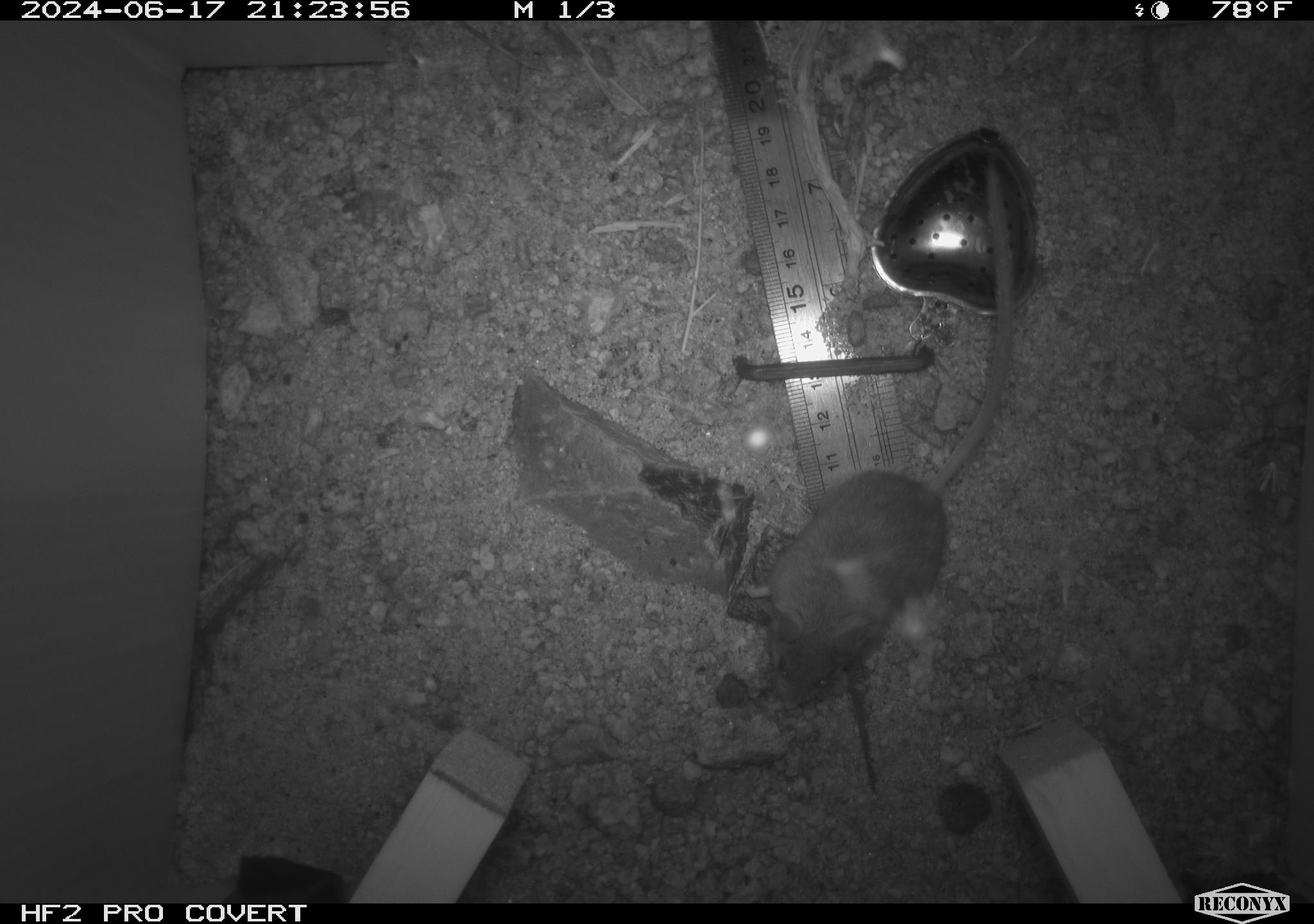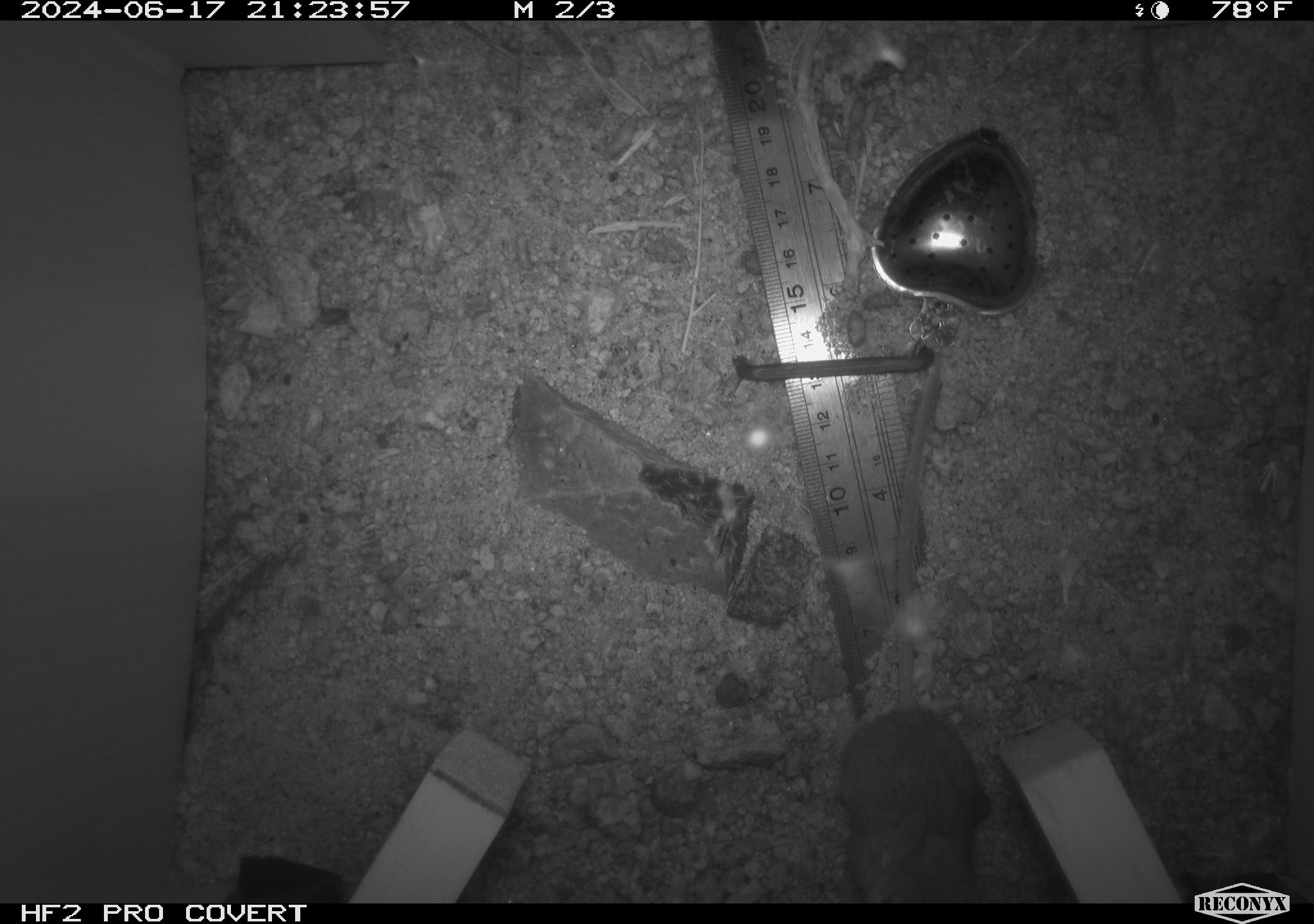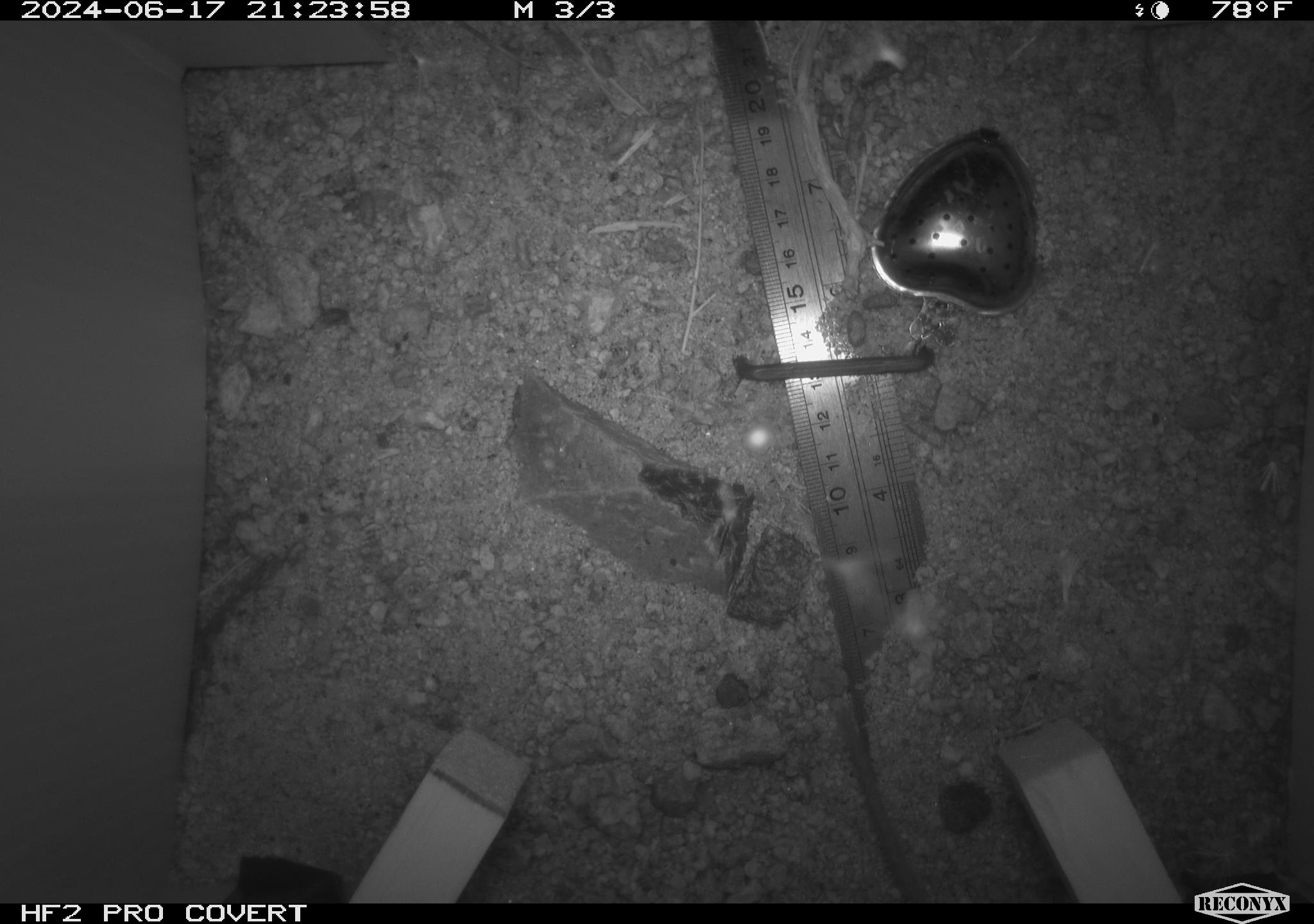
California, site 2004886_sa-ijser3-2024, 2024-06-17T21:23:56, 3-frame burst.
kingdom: Animalia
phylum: Chordata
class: Mammalia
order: Rodentia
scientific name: Rodentia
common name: mouse species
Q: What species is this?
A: Mouse species (Rodentia).